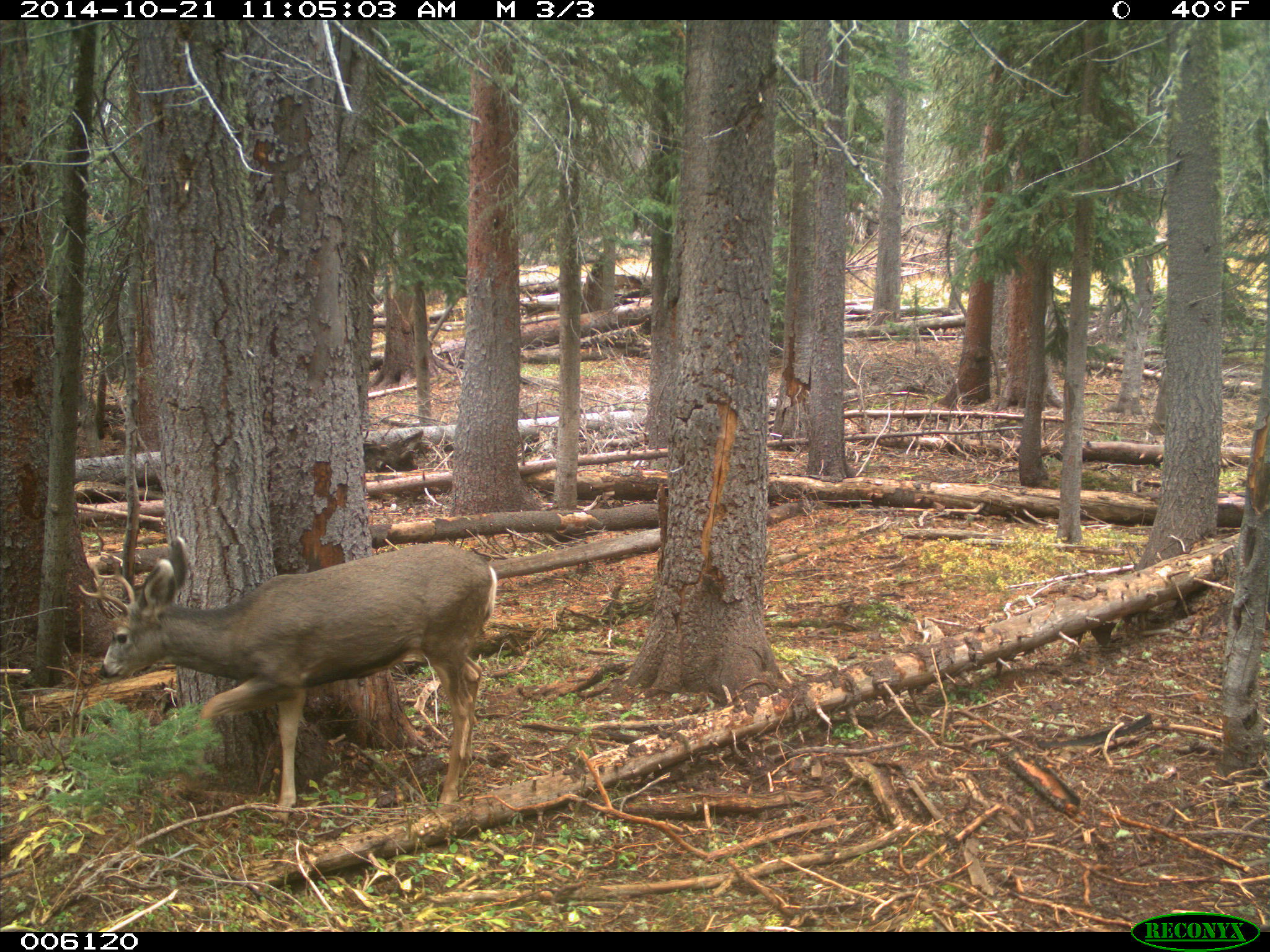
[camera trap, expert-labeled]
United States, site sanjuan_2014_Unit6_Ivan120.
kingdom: Animalia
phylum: Chordata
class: Mammalia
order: Artiodactyla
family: Cervidae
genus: Odocoileus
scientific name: Odocoileus hemionus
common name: mule deer